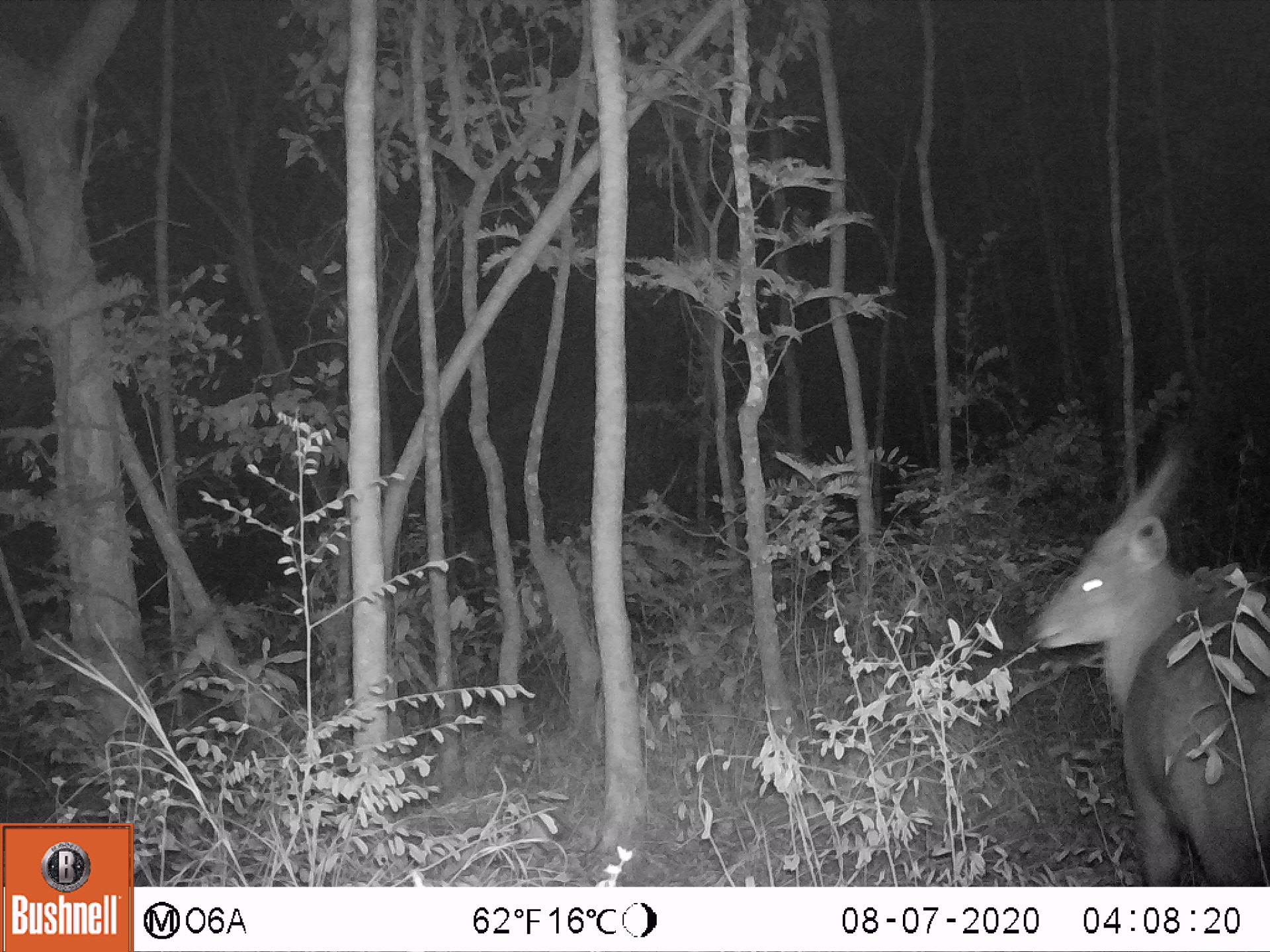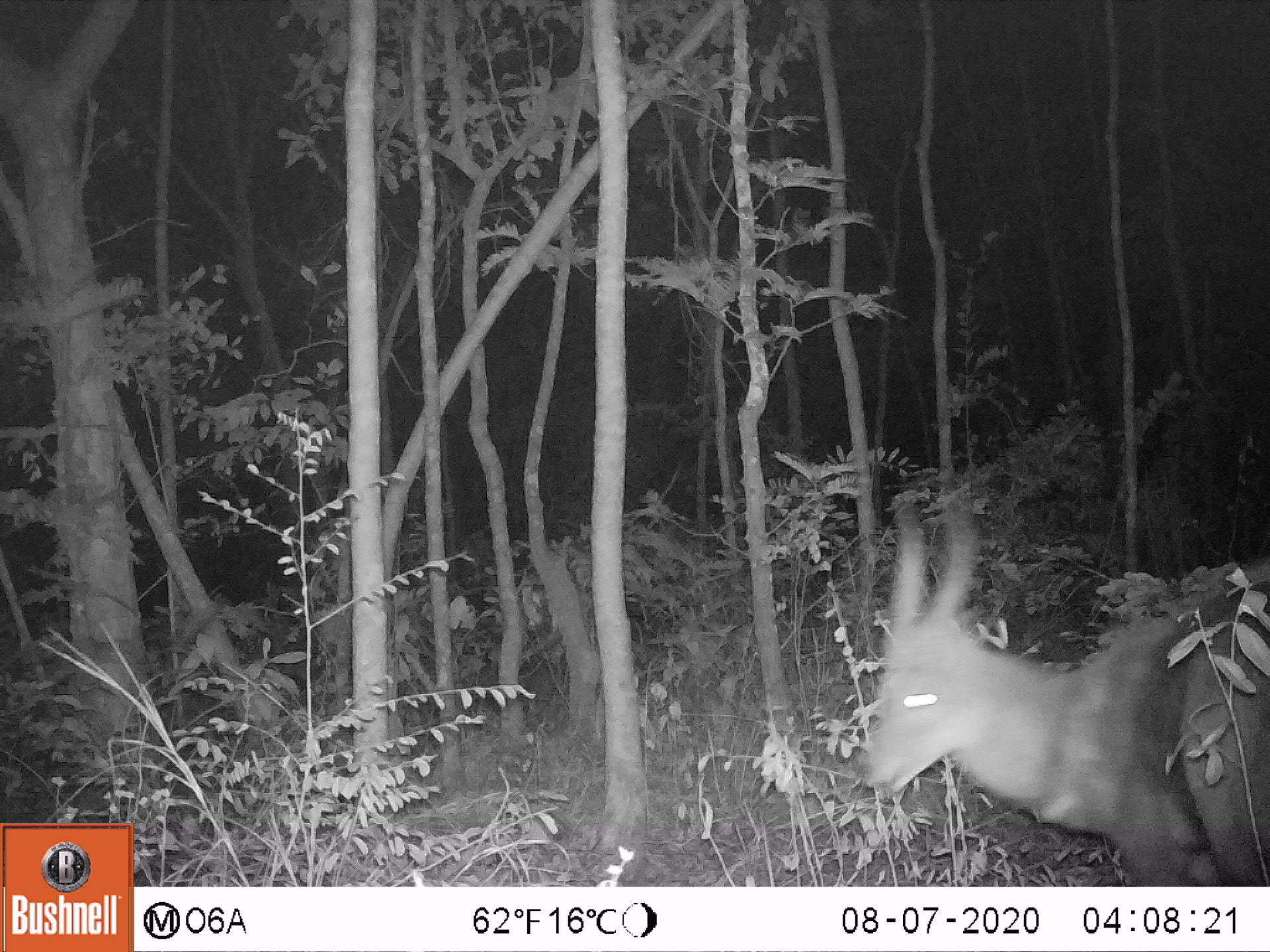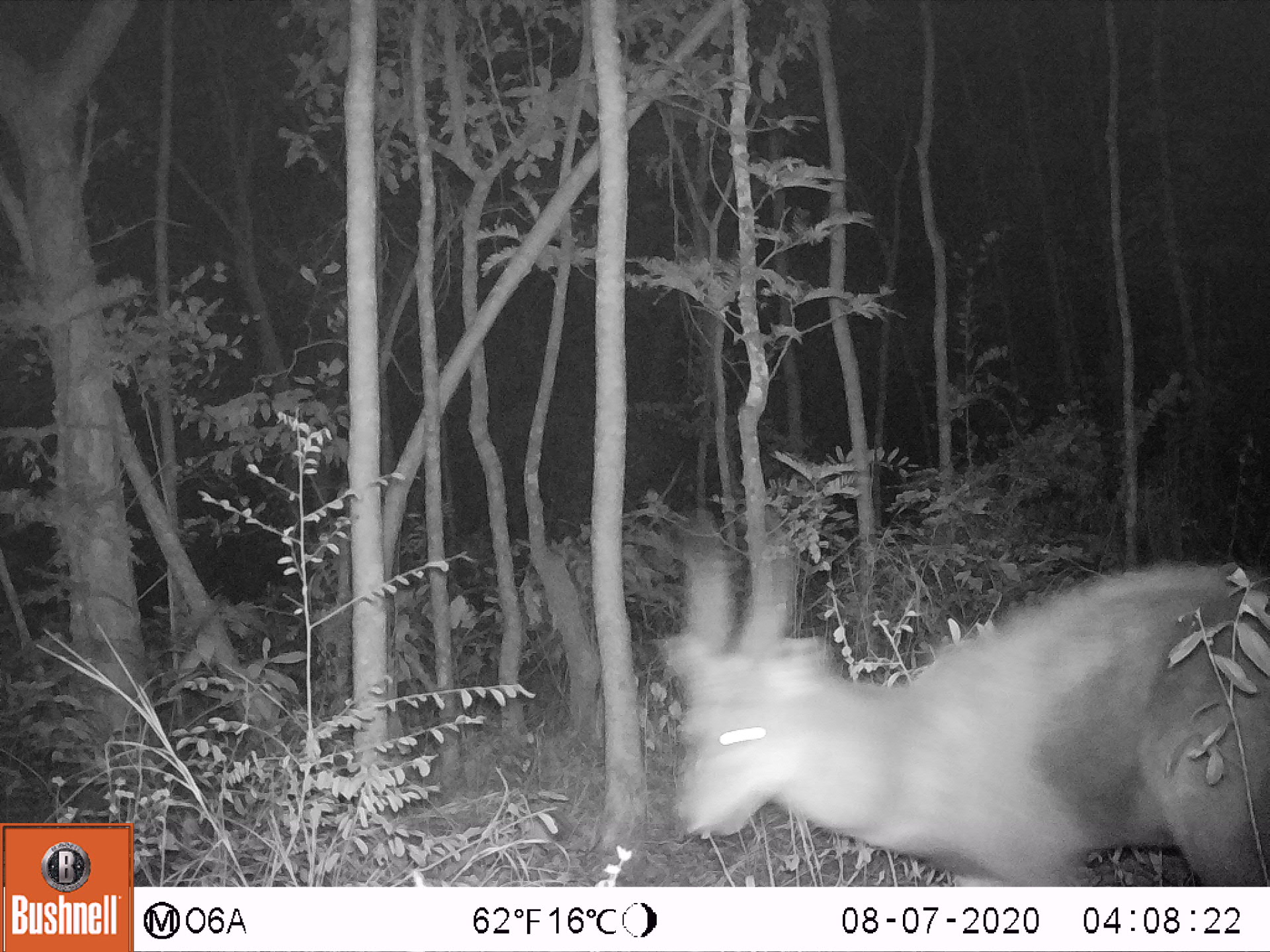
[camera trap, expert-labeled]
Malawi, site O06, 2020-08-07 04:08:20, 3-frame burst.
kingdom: Animalia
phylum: Chordata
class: Mammalia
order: Artiodactyla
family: Bovidae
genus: Tragelaphus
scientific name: Tragelaphus sylvaticus sylvaticus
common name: cape bushbuck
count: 1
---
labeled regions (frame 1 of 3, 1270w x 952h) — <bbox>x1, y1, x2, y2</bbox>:
cape bushbuck: <bbox>1020, 441, 1267, 883</bbox>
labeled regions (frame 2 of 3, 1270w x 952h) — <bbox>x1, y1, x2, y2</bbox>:
cape bushbuck: <bbox>858, 486, 1269, 885</bbox>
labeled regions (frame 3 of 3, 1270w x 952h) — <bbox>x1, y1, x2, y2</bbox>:
cape bushbuck: <bbox>653, 498, 1269, 883</bbox>